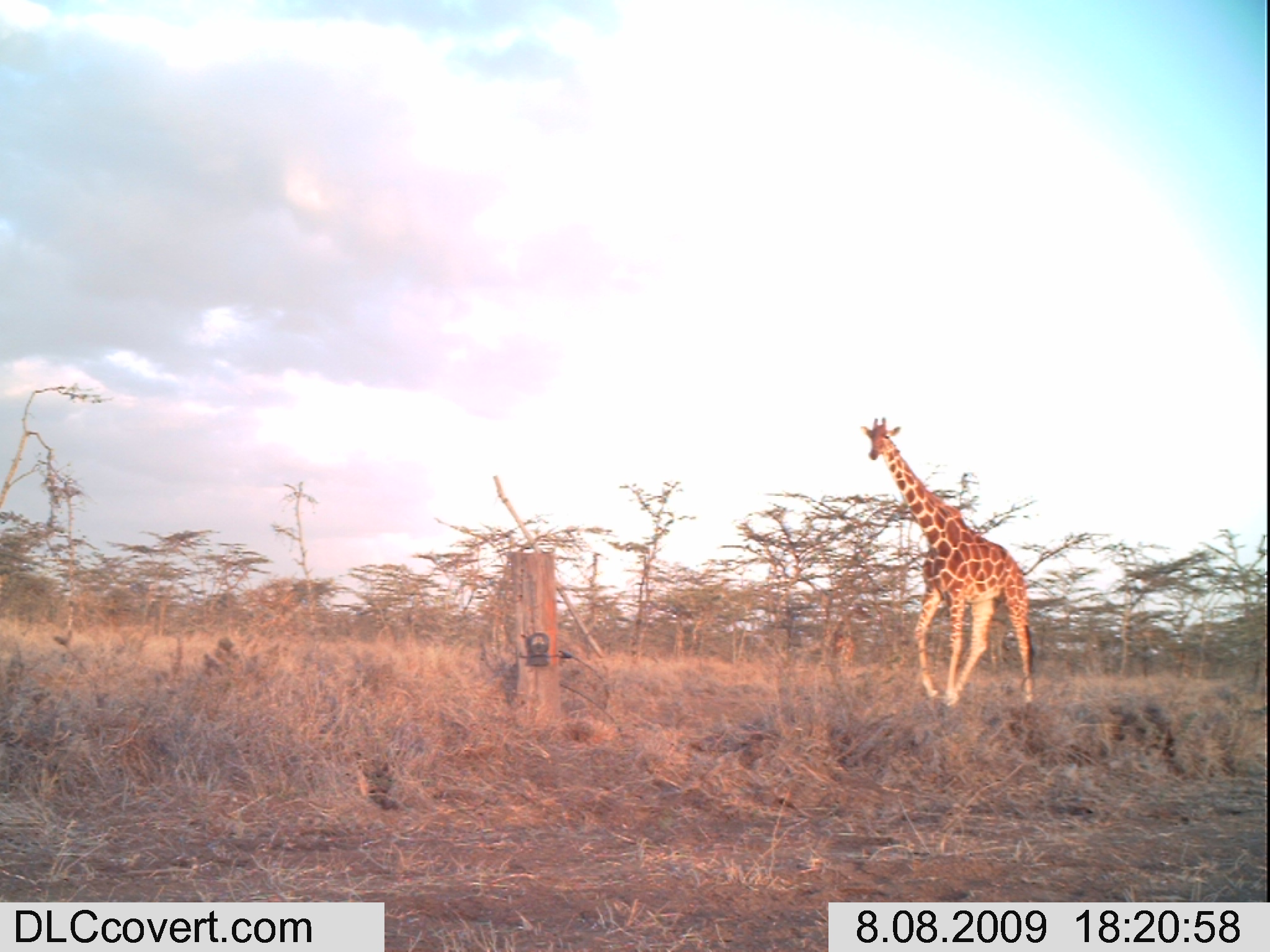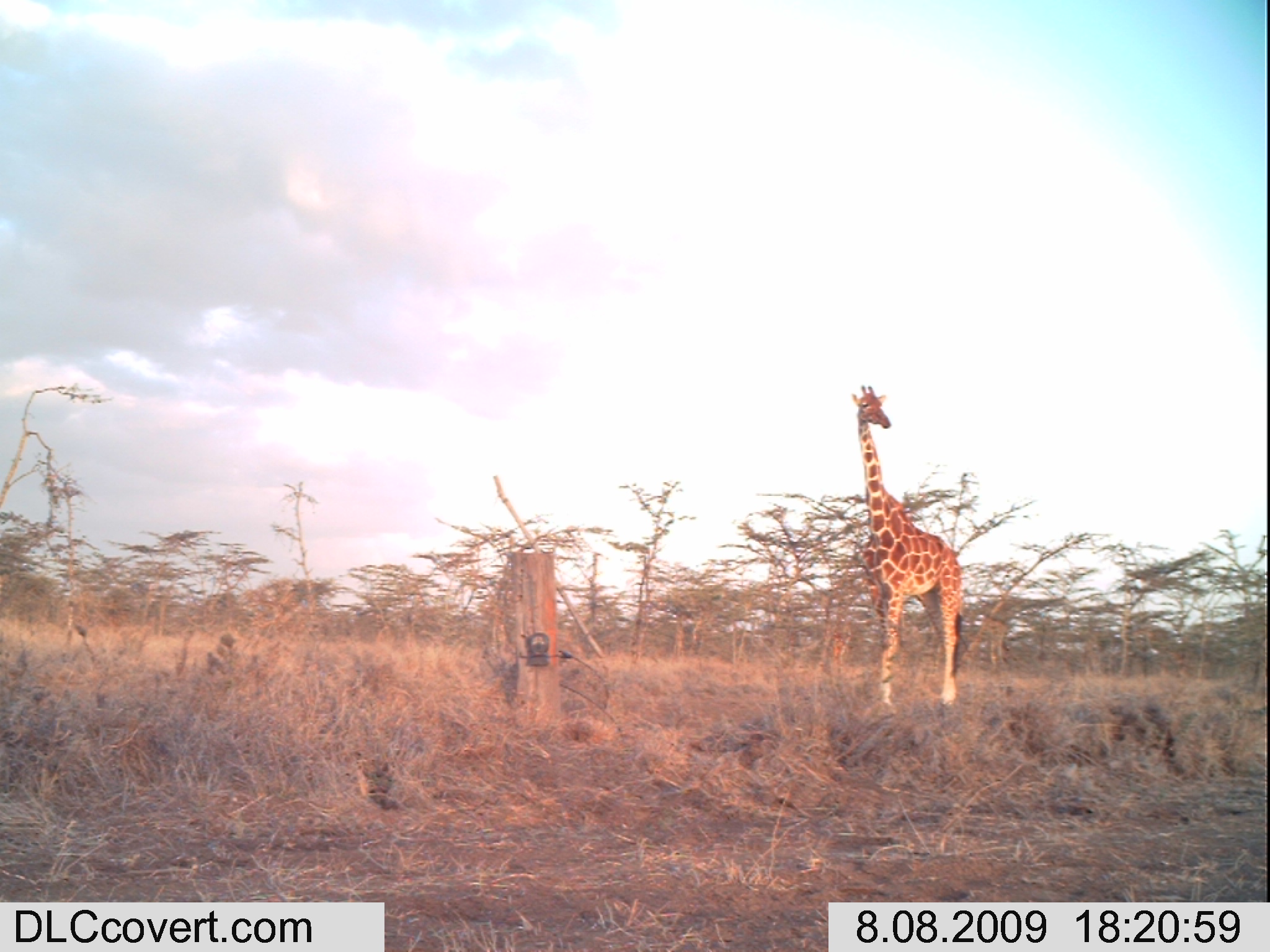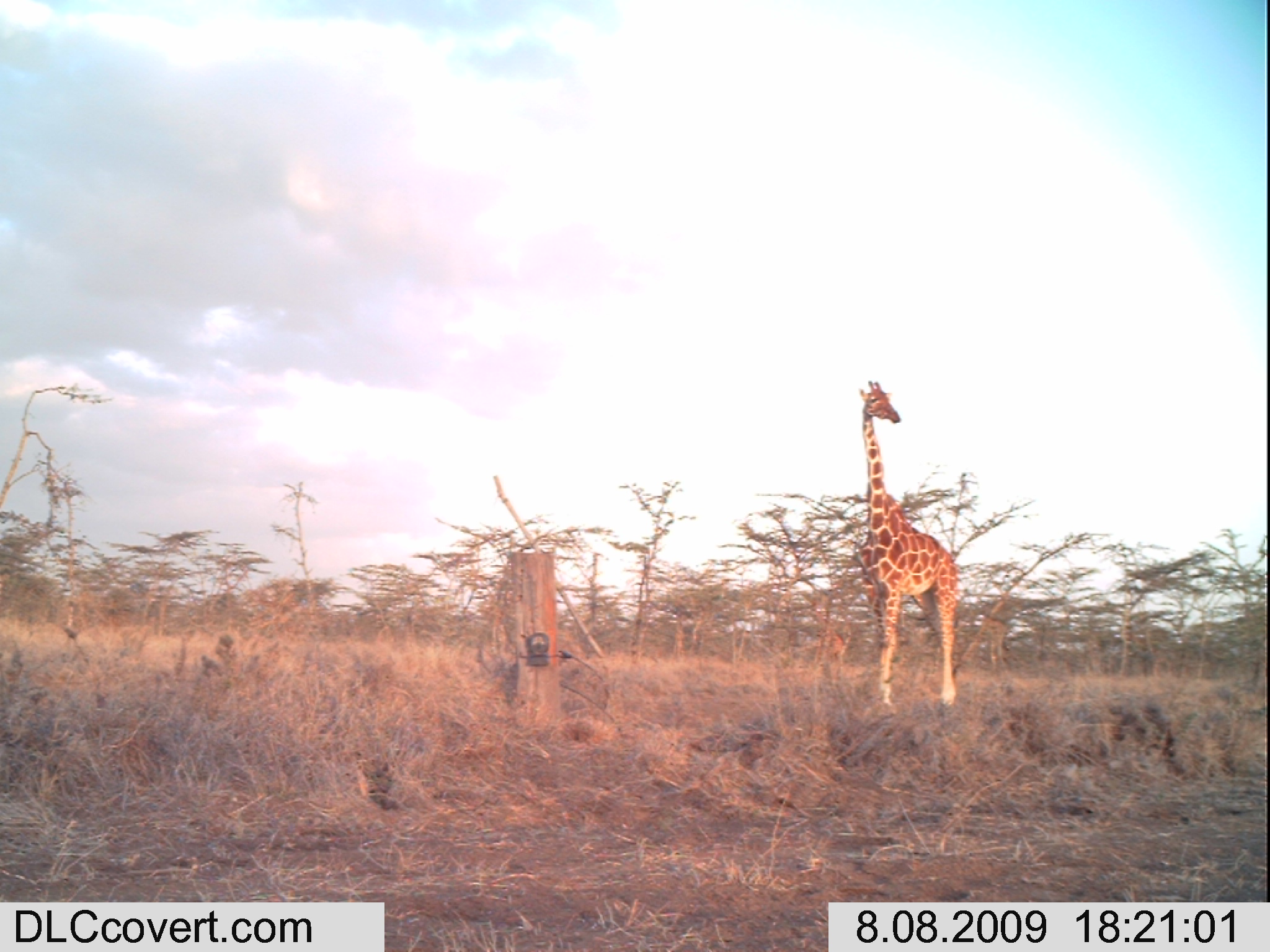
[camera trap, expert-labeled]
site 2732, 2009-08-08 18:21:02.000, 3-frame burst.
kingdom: Animalia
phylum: Chordata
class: Mammalia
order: Artiodactyla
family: Giraffidae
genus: Giraffa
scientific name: Giraffa camelopardalis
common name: giraffe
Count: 2.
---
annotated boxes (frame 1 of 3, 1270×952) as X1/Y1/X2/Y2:
giraffa camelopardalis: 858/415/1038/708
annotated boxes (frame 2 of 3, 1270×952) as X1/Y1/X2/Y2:
giraffa camelopardalis: 848/383/970/714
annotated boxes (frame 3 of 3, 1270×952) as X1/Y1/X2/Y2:
giraffa camelopardalis: 850/375/958/705